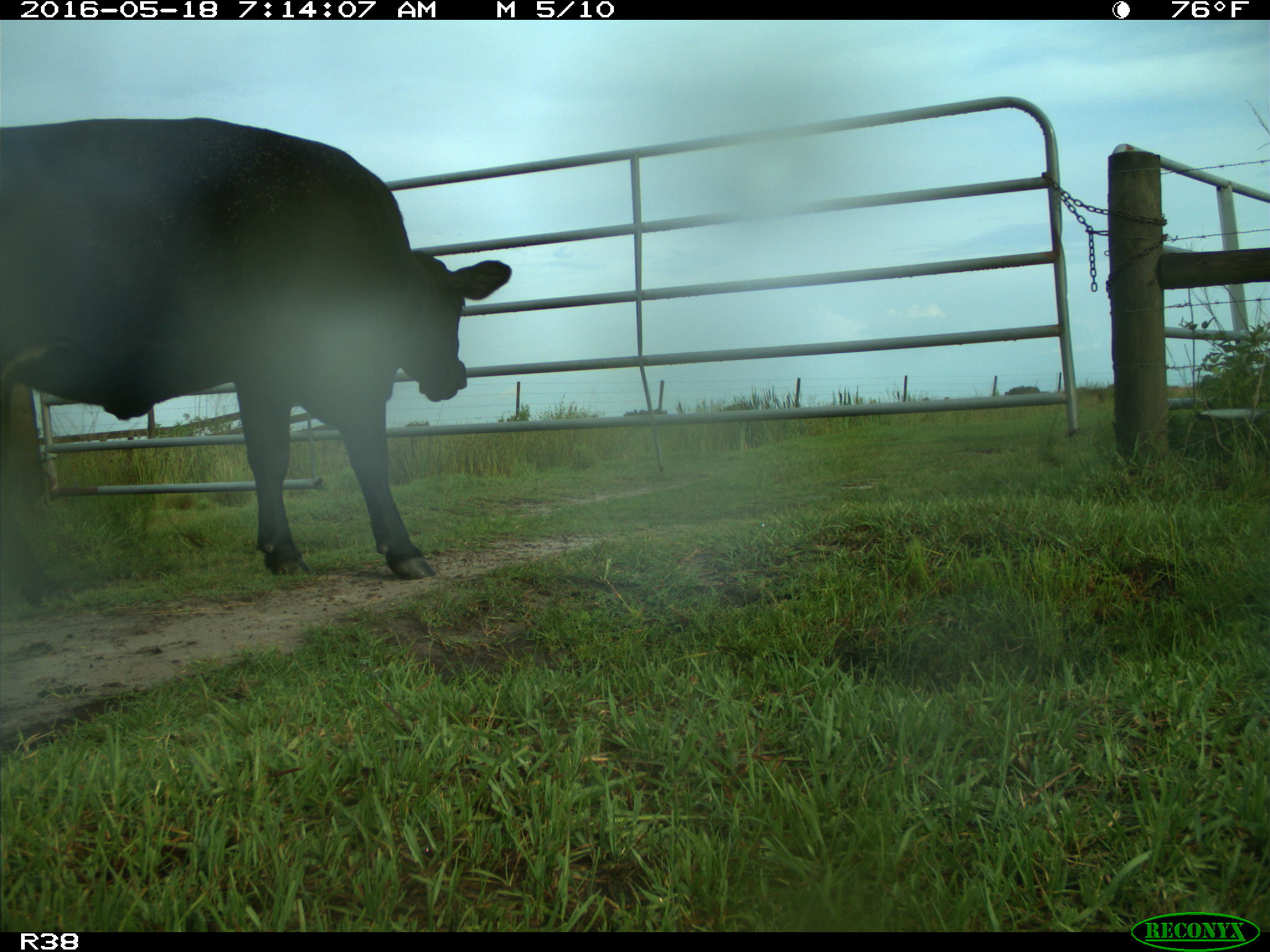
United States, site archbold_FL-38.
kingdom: Animalia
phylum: Chordata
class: Mammalia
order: Artiodactyla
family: Bovidae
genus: Bos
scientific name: Bos taurus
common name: domestic cow